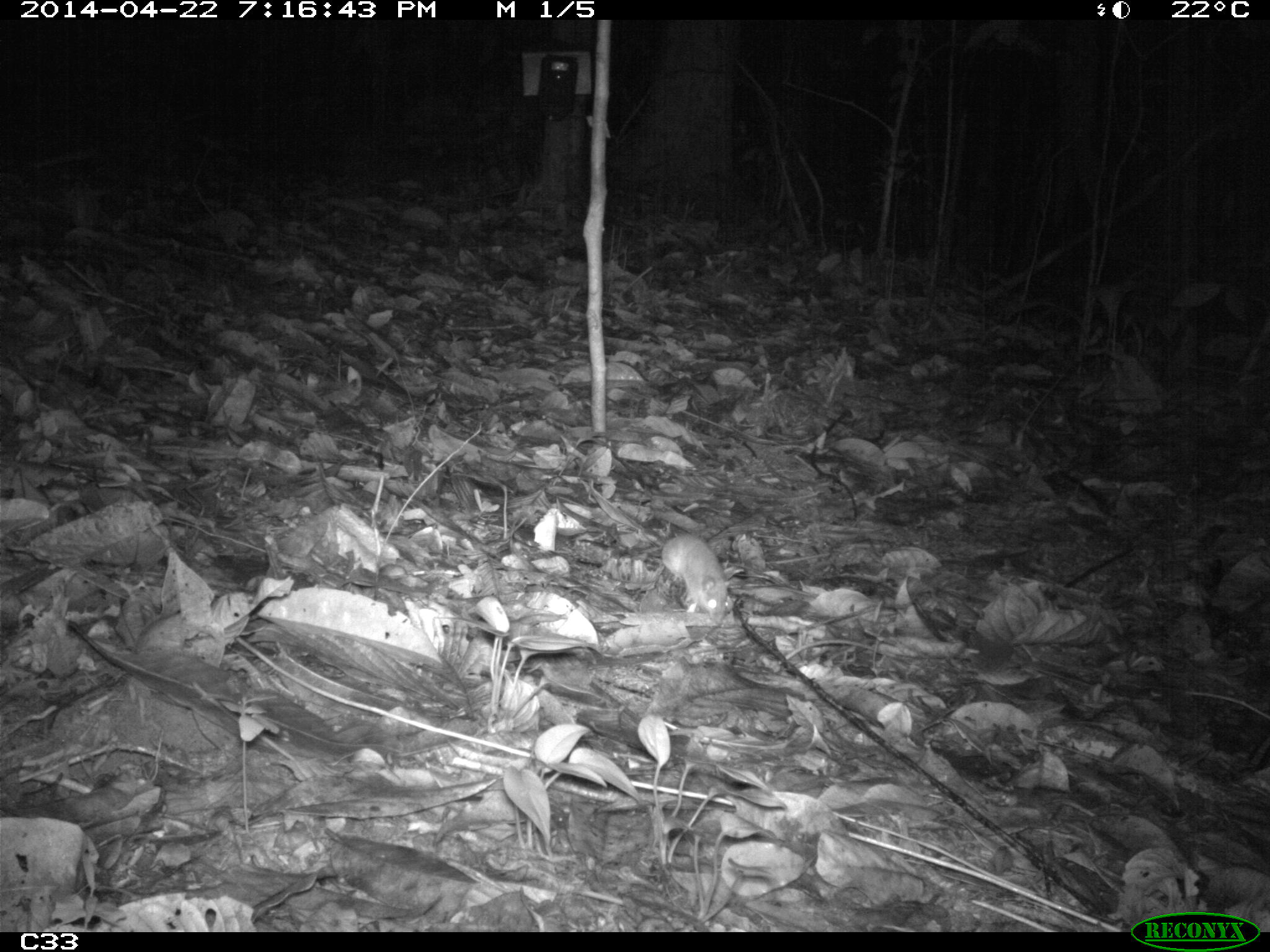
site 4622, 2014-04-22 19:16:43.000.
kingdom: Animalia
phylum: Chordata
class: Mammalia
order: Rodentia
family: Muridae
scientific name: Muridae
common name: mice, rats, and gerbils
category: unknown mouse or rat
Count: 1.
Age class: adult.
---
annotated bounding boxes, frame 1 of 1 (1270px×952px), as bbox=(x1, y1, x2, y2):
unknown mouse or rat: bbox=(660, 531, 738, 622)